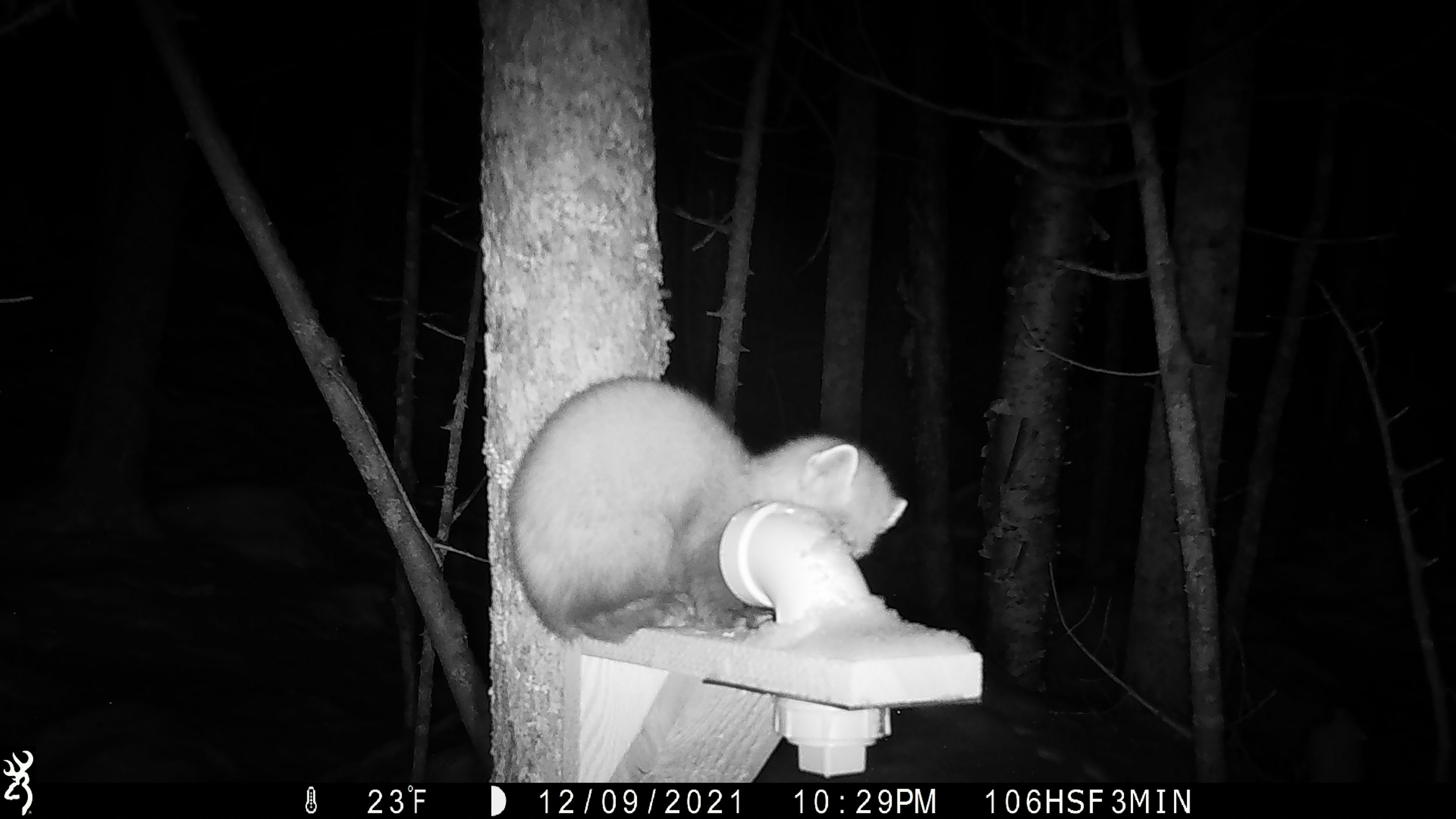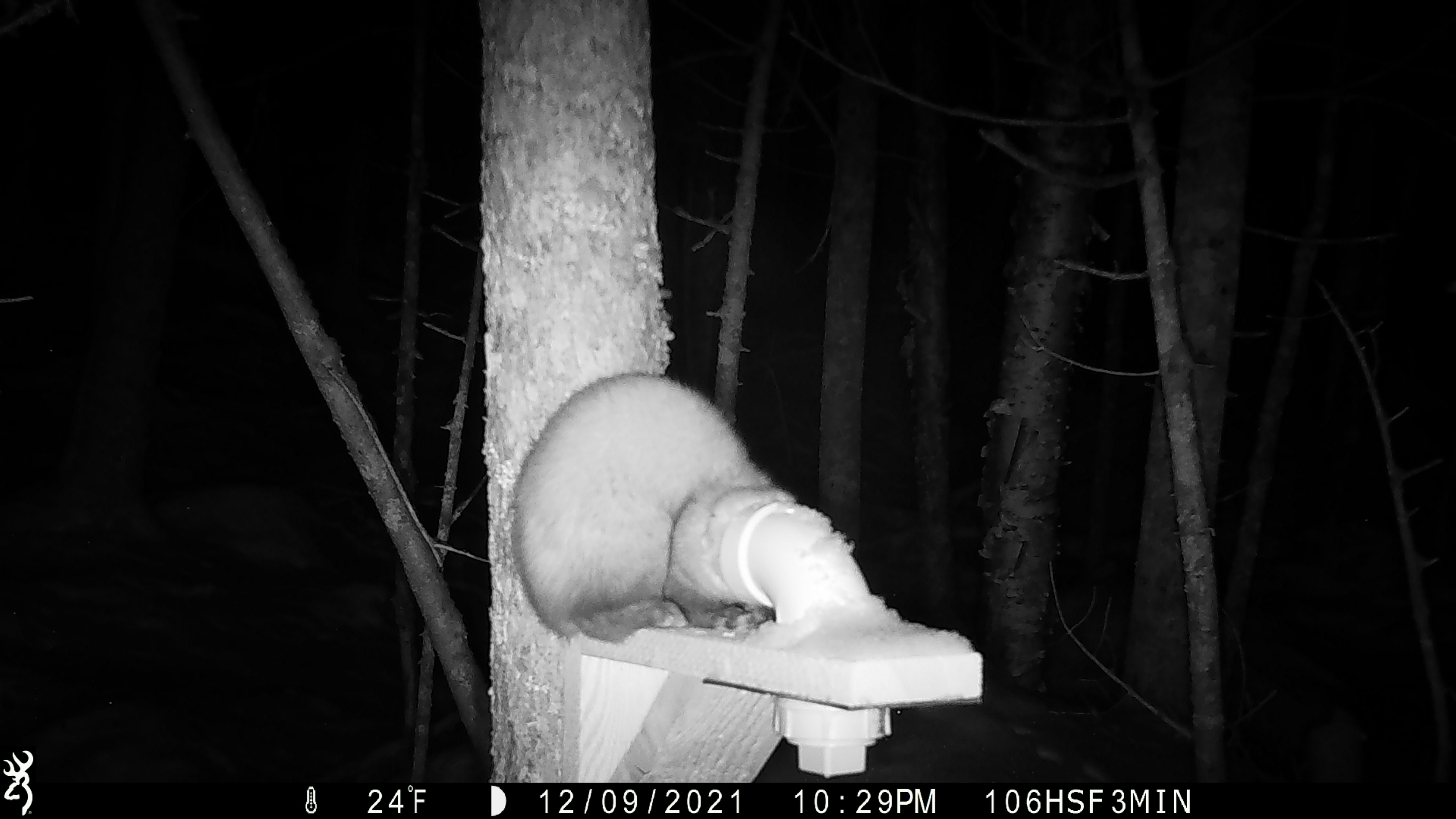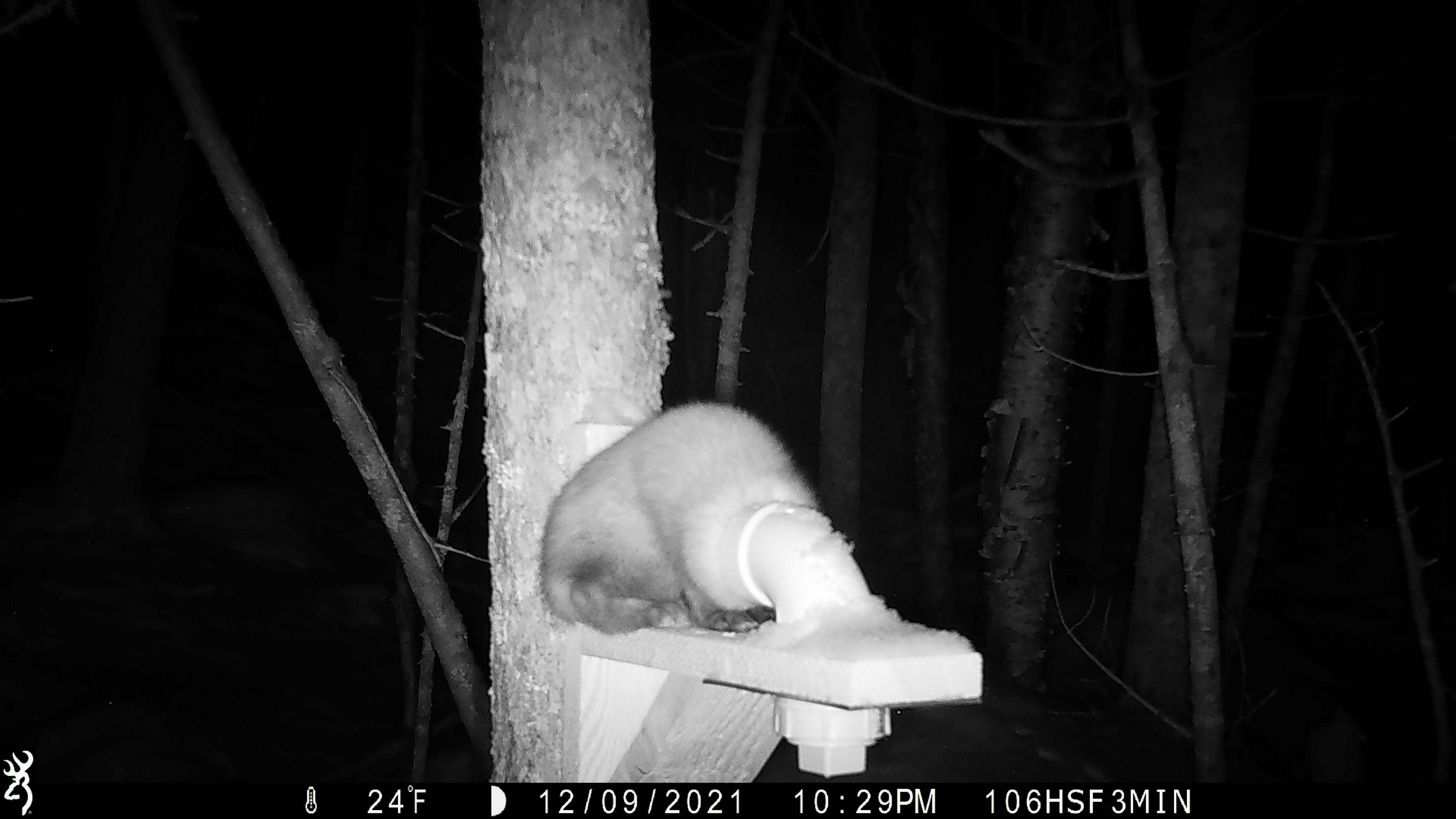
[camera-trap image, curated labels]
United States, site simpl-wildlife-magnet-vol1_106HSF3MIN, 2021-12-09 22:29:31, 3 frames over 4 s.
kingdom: Animalia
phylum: Chordata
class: Mammalia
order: Carnivora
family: Mustelidae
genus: Martes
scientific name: Martes americana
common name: american marten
American marten (Martes americana).